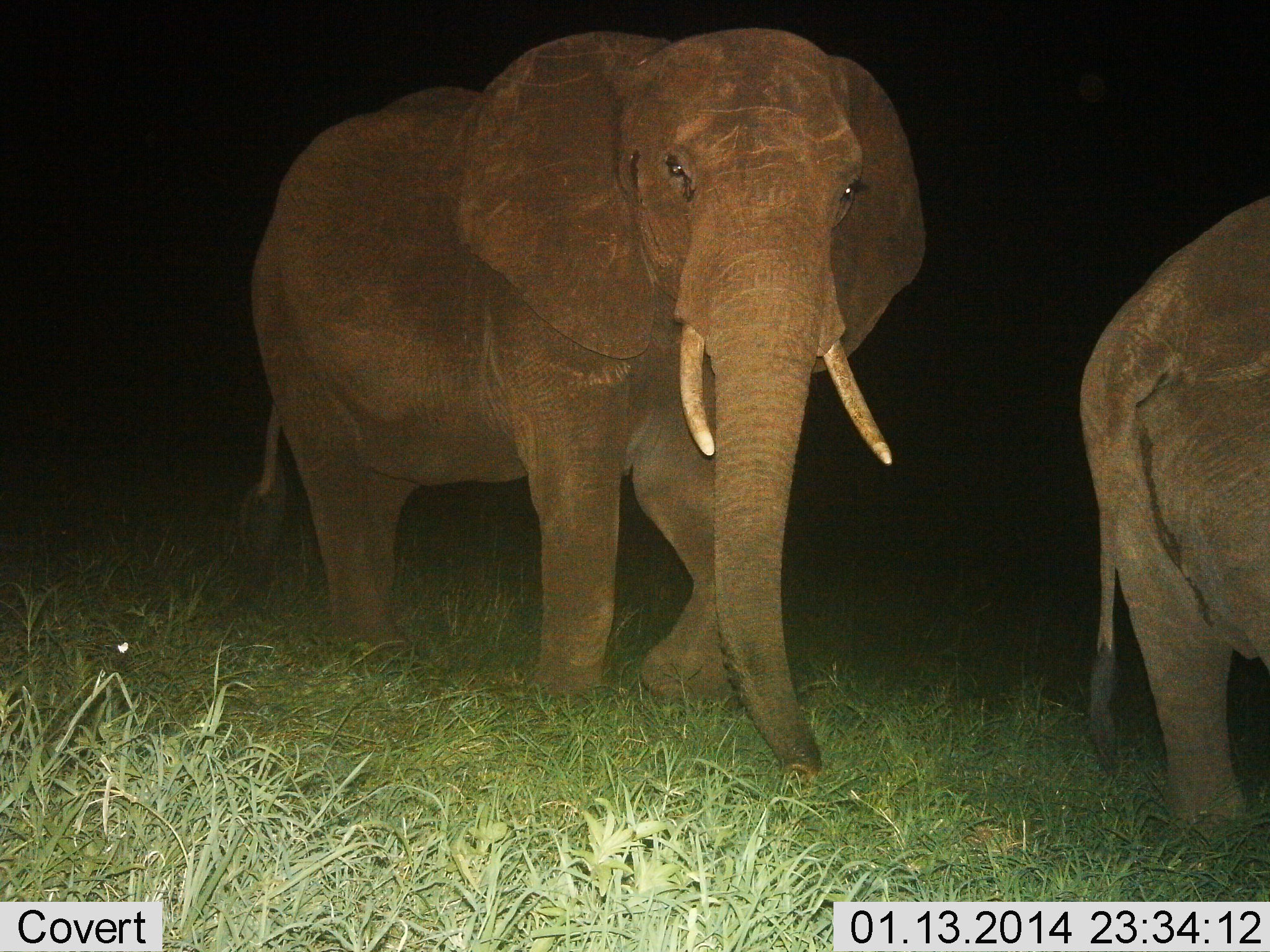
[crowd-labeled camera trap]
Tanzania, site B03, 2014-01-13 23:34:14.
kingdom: Animalia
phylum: Chordata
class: Mammalia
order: Proboscidea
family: Elephantidae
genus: Loxodonta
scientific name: Loxodonta africana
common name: african bush elephant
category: elephant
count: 2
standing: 40%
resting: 0%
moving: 70%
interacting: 0%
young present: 0%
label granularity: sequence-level